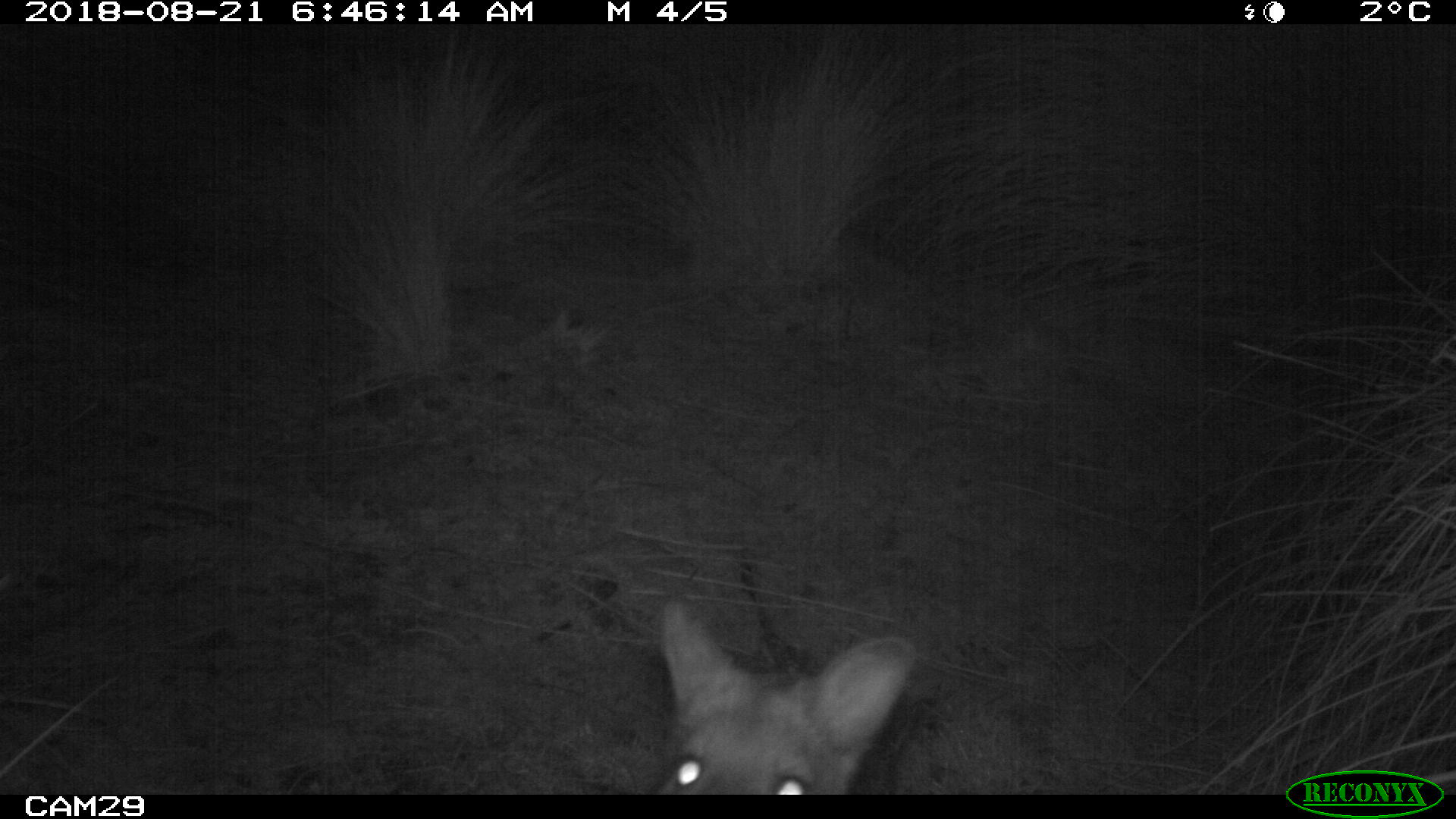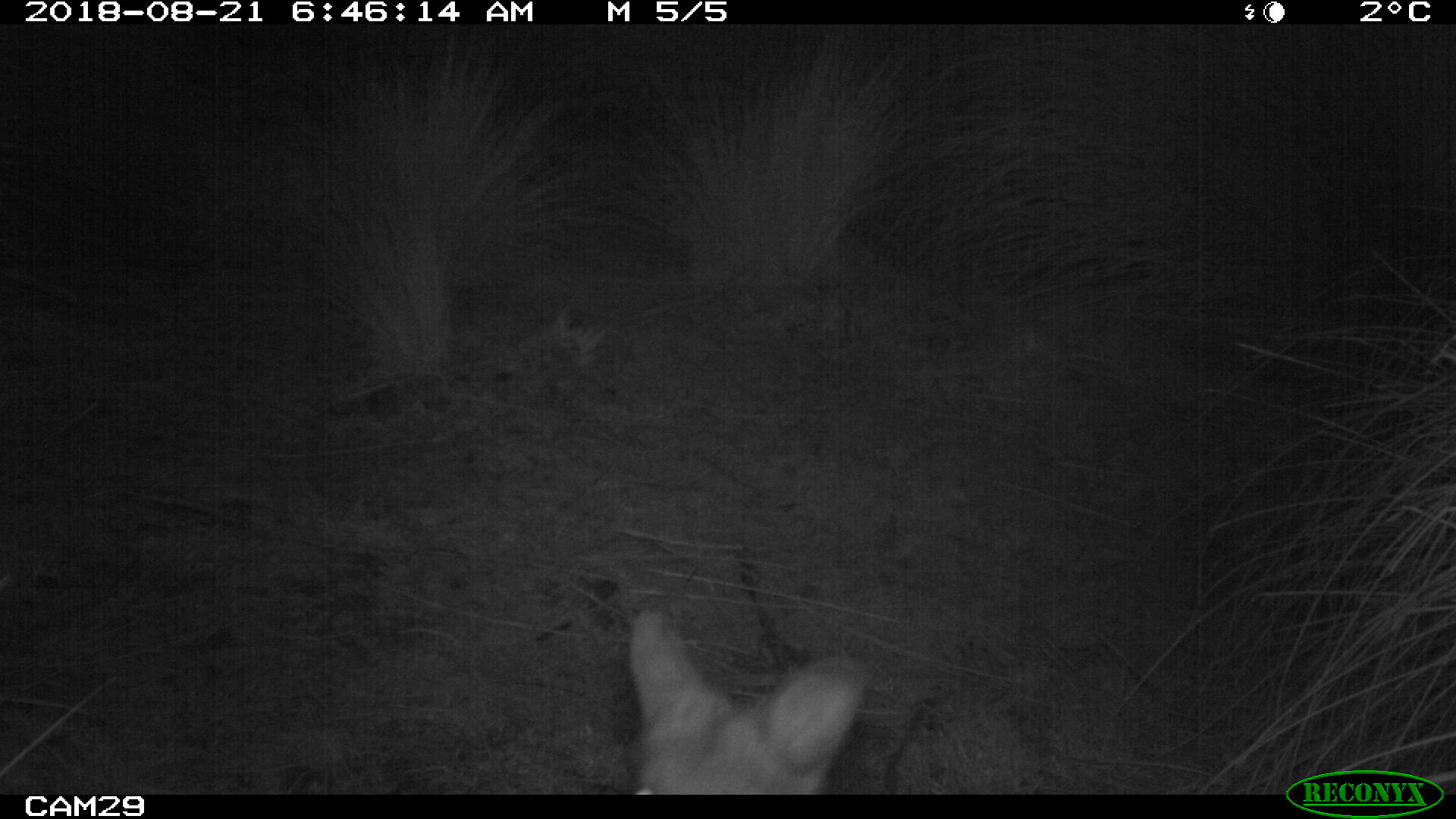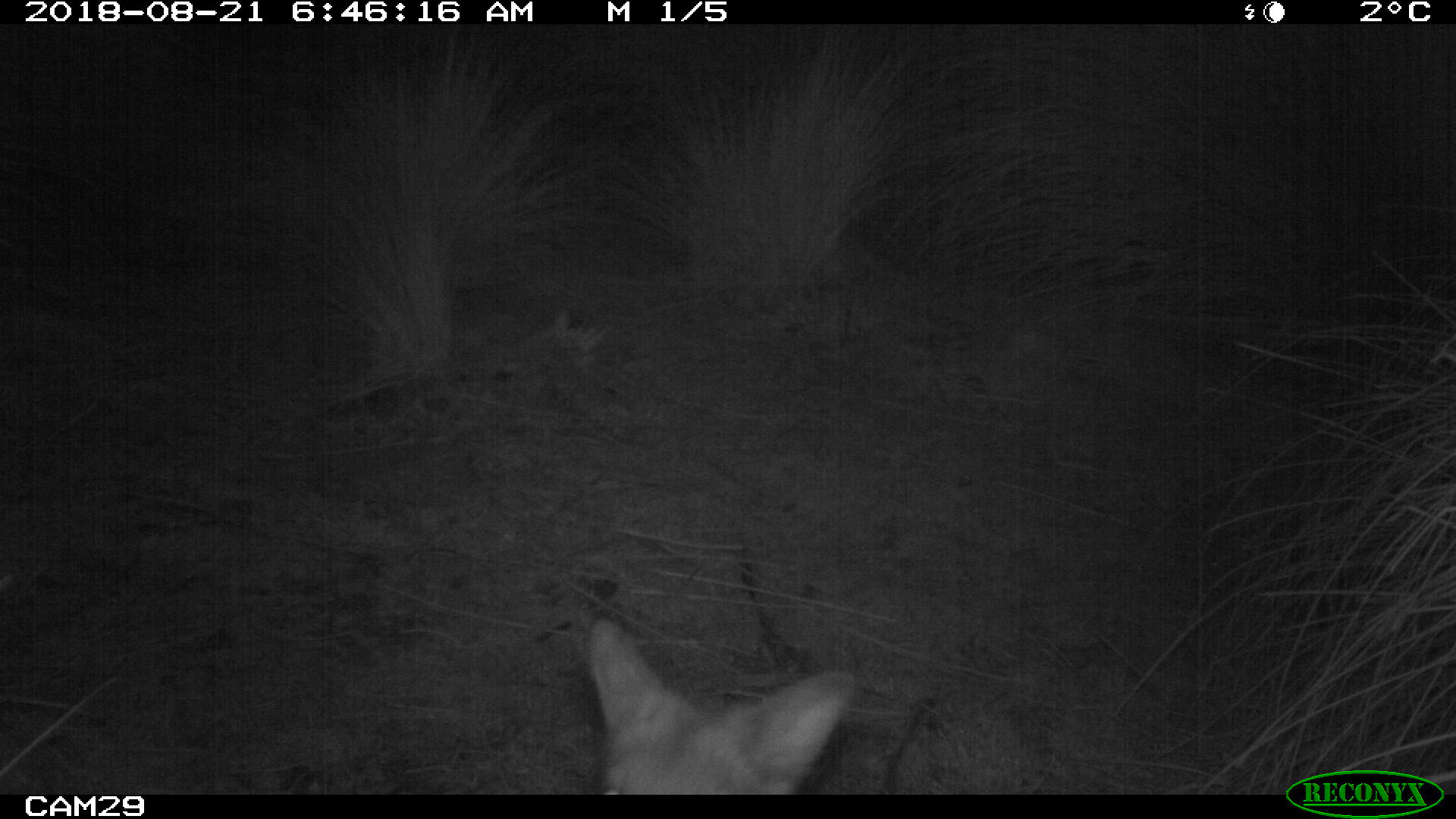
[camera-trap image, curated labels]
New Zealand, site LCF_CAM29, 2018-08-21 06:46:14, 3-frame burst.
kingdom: Animalia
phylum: Chordata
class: Mammalia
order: Diprotodontia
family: Macropodidae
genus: Notamacropus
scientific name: Notamacropus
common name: wallaby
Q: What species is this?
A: Wallaby (Notamacropus).